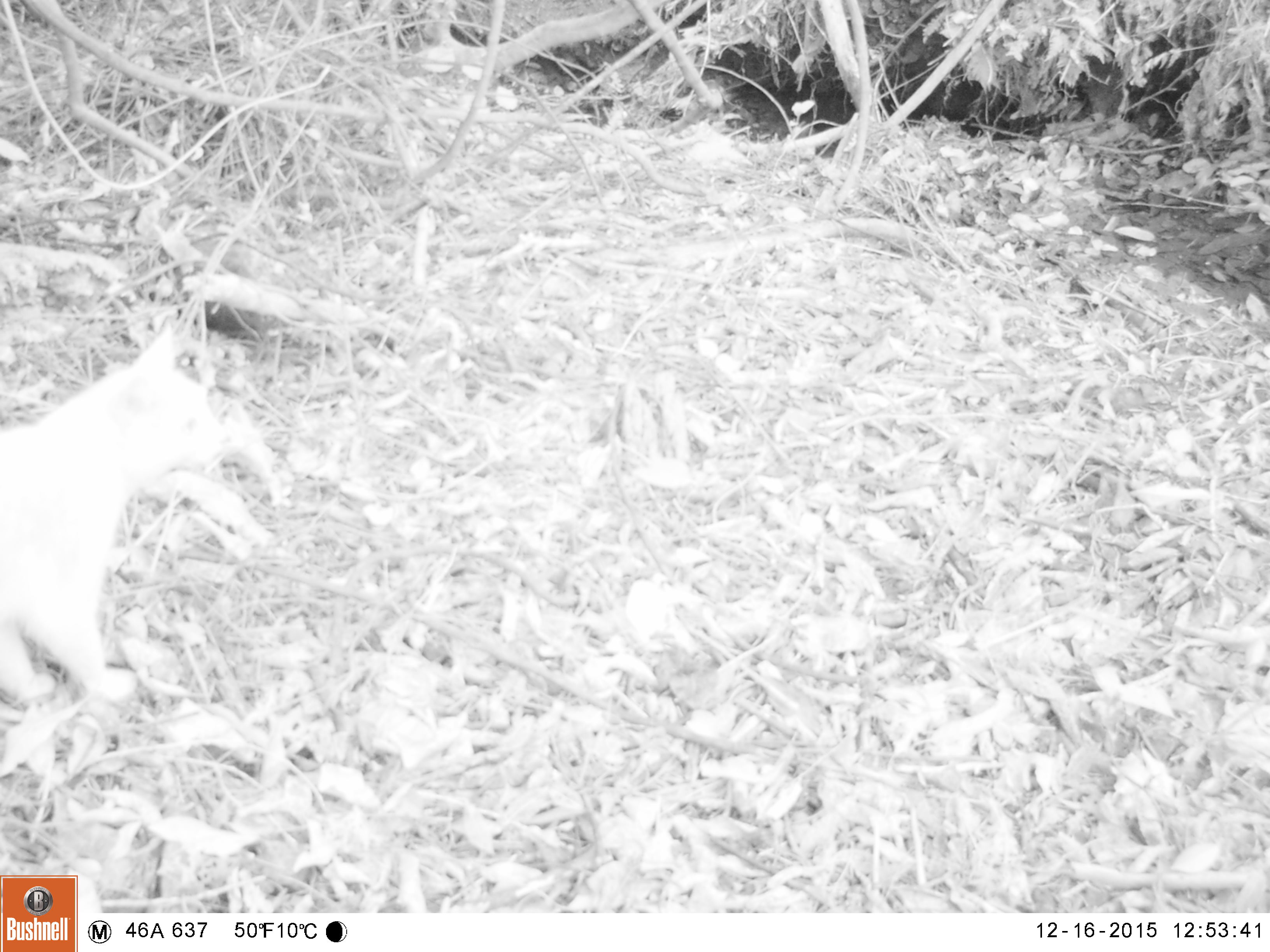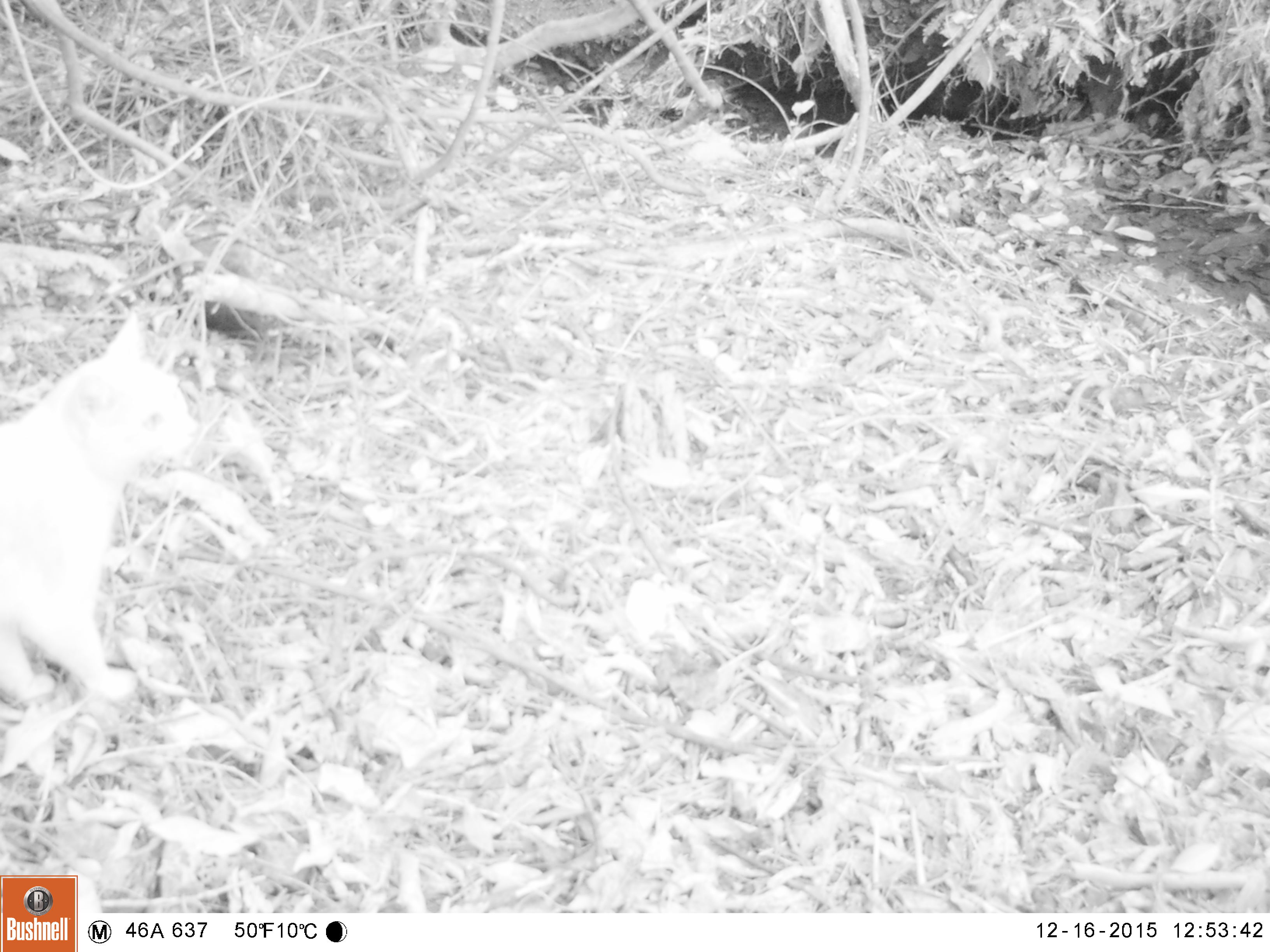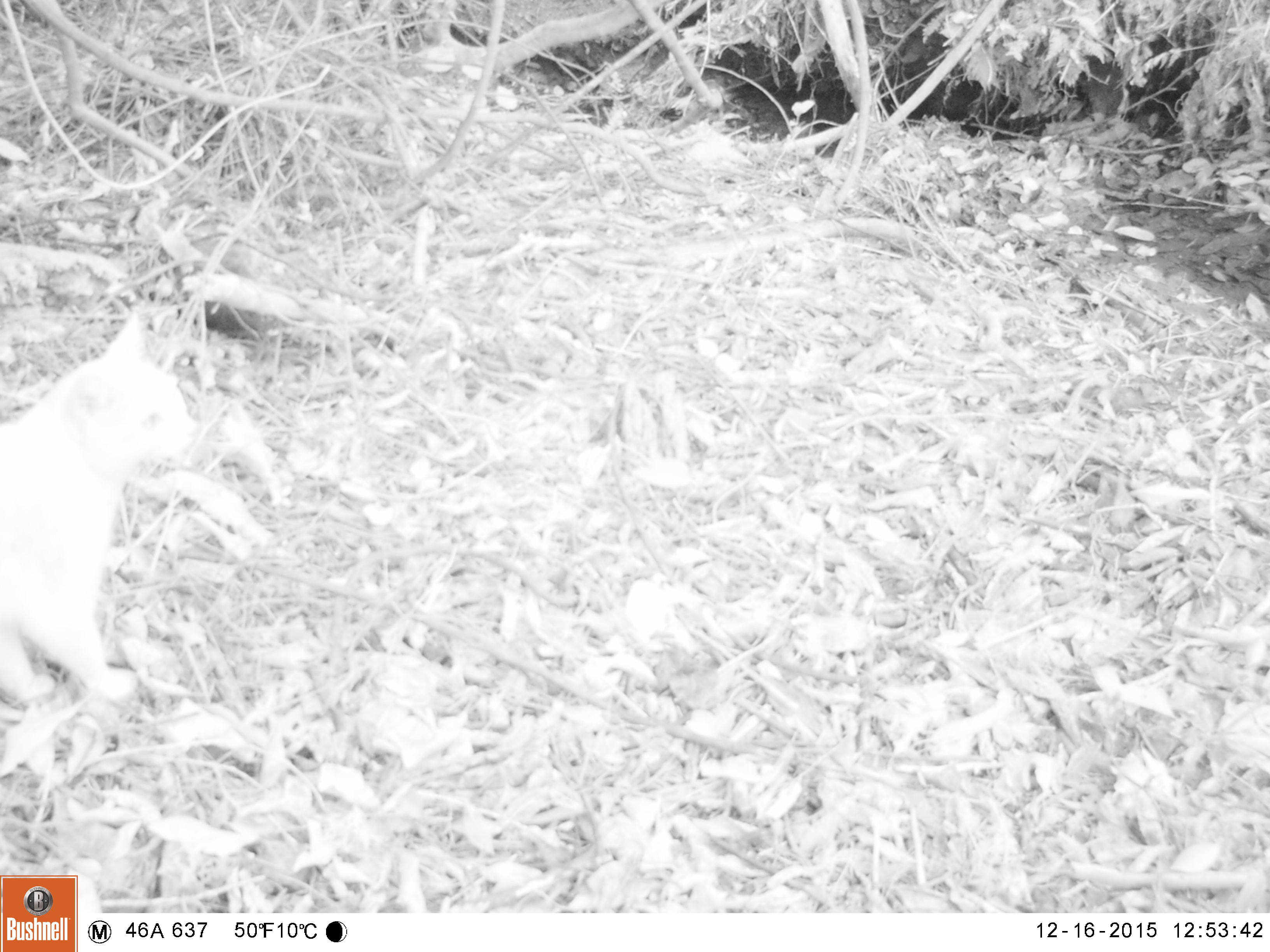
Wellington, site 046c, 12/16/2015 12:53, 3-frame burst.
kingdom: Animalia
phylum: Chordata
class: Mammalia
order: Carnivora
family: Felidae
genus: Felis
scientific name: Felis catus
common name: cat